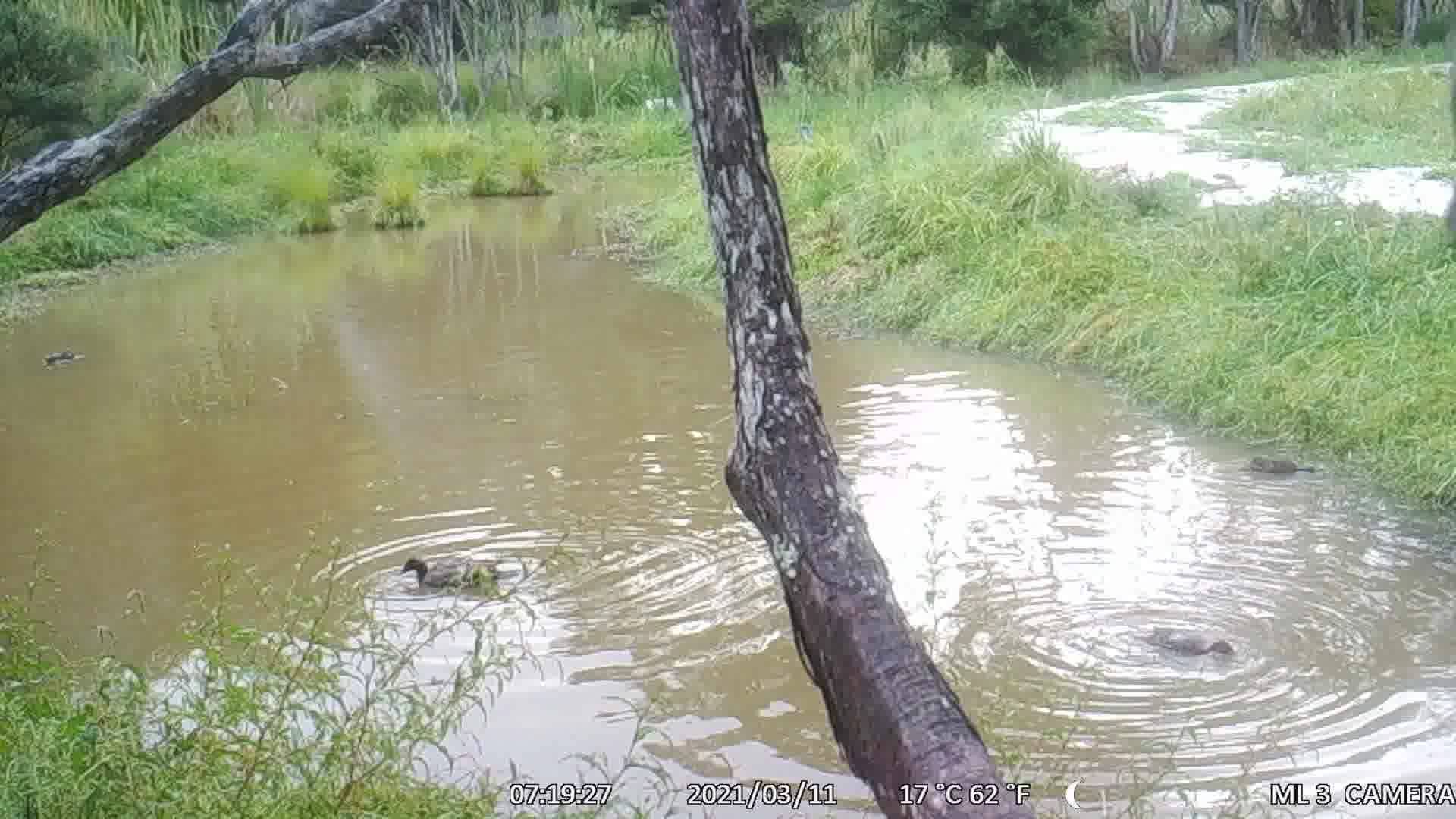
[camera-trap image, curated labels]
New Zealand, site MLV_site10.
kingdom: Animalia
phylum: Chordata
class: Aves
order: Anseriformes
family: Anatidae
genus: Anas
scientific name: Anas chlorotis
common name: brown teal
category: pateke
Pateke (brown teal) (Anas chlorotis).